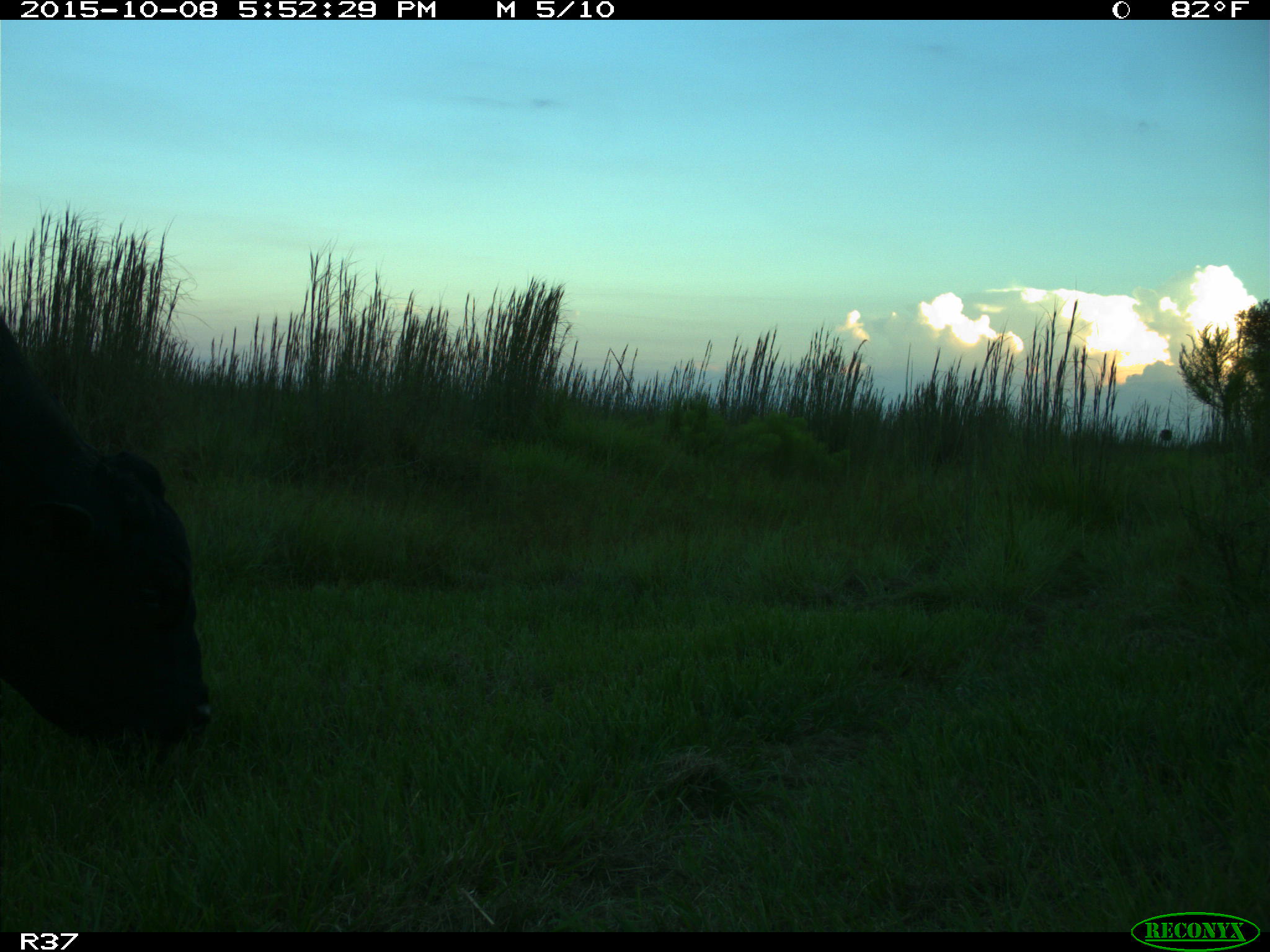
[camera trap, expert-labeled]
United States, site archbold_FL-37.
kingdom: Animalia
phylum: Chordata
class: Mammalia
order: Artiodactyla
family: Bovidae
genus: Bos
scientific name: Bos taurus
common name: domestic cow